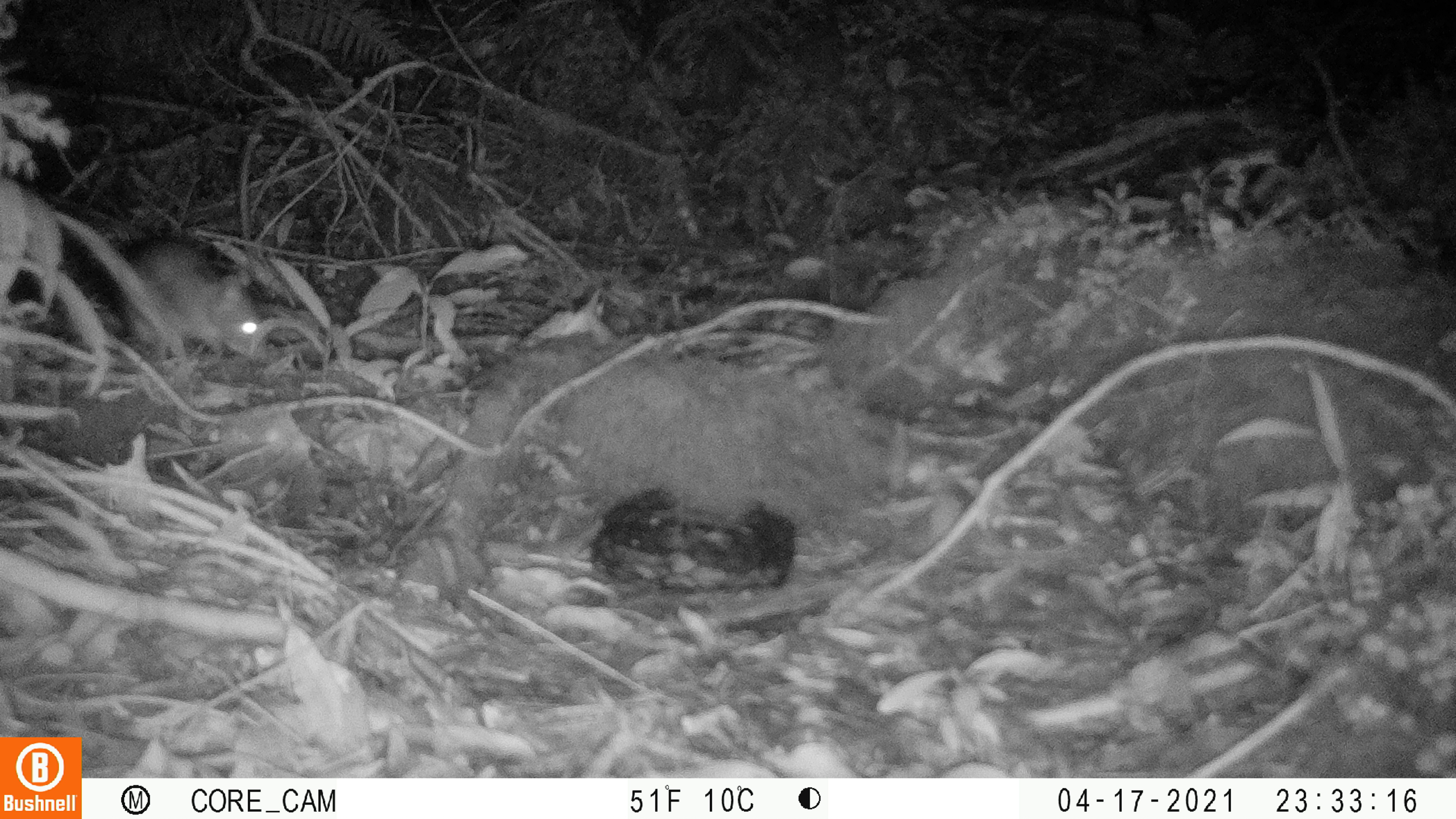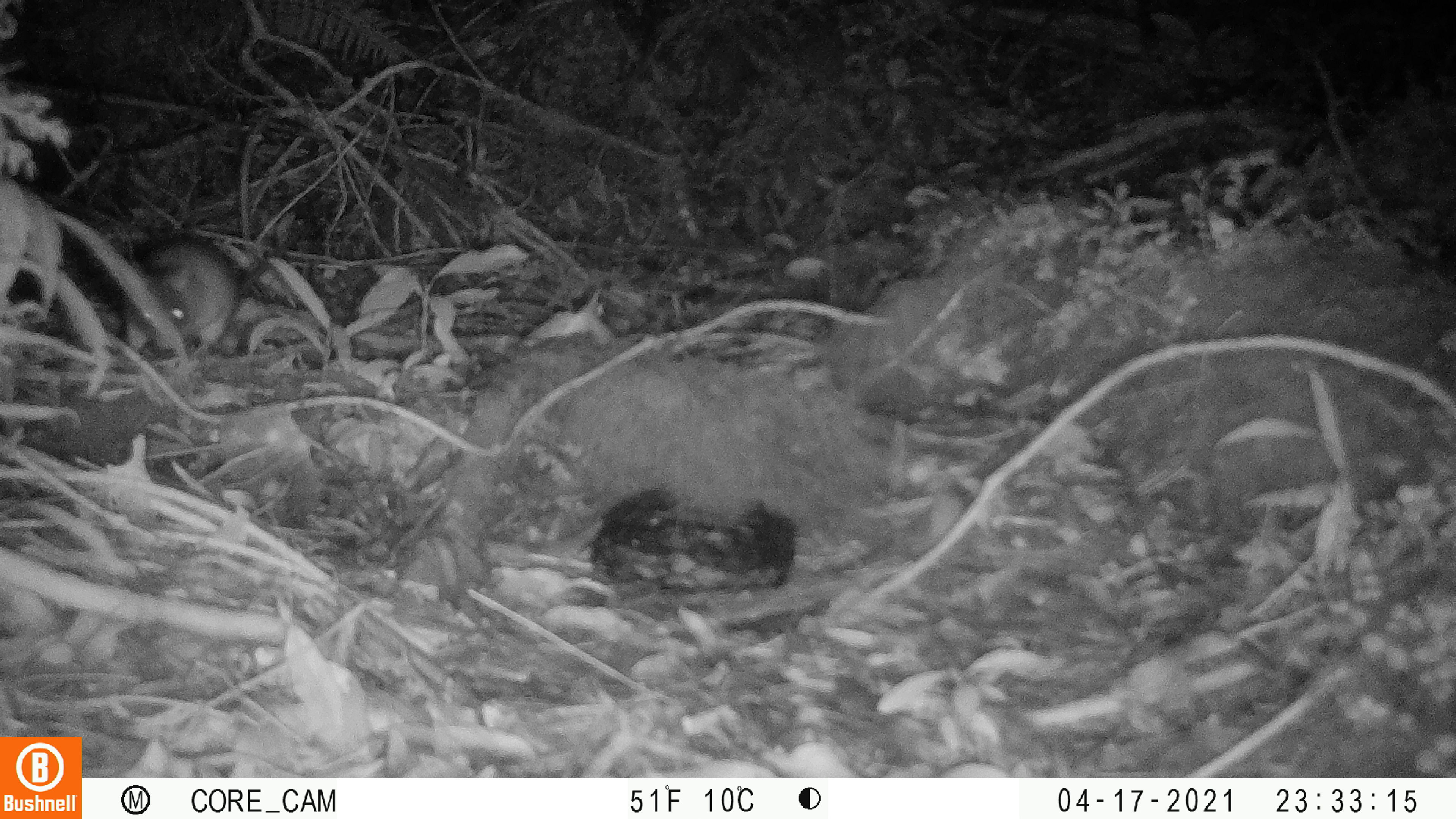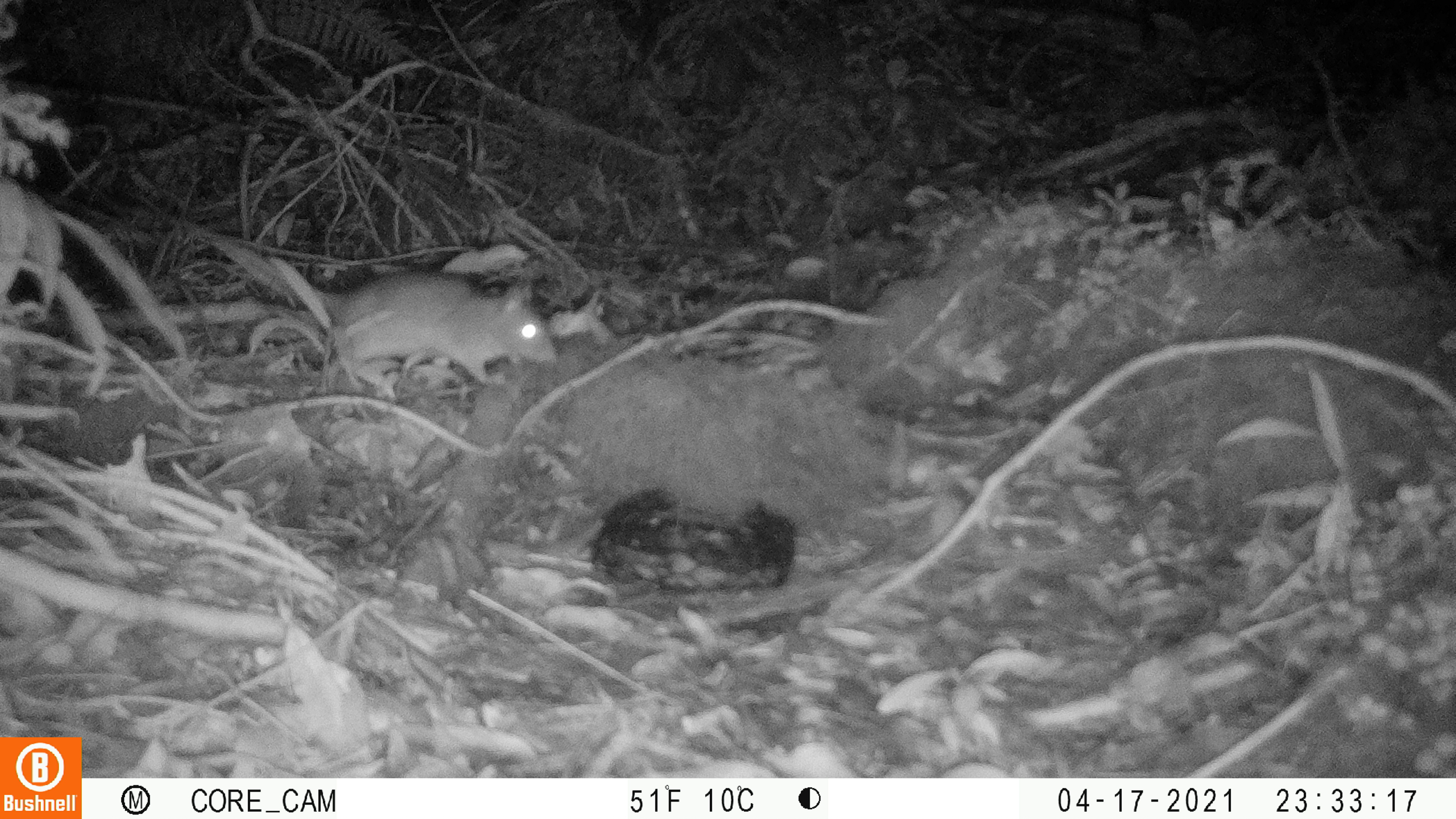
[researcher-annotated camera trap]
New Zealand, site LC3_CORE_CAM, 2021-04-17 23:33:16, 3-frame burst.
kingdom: Animalia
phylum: Chordata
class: Mammalia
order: Rodentia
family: Muridae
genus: Rattus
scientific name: Rattus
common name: rat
Rat (Rattus).